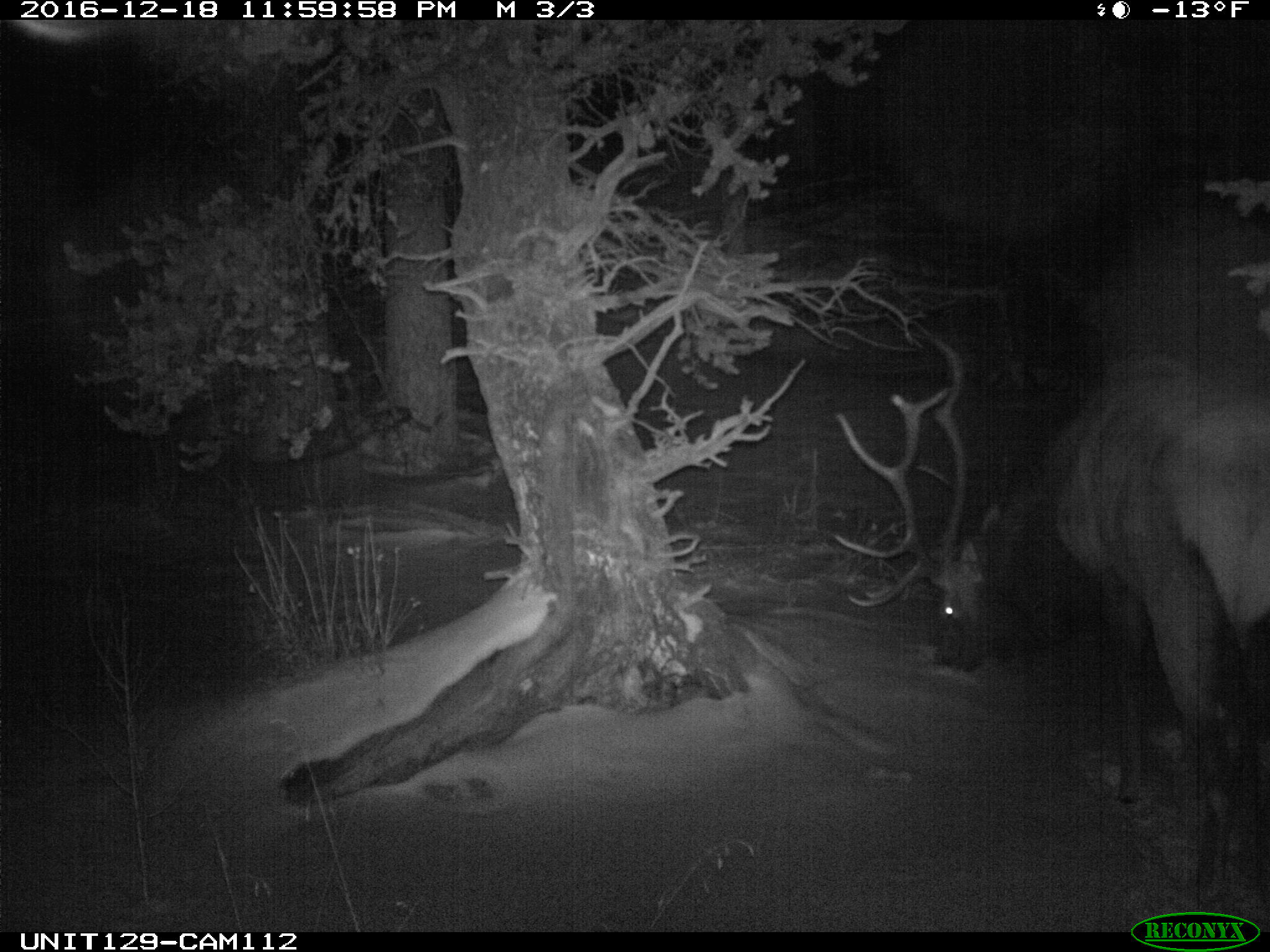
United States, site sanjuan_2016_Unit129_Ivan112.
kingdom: Animalia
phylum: Chordata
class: Mammalia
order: Artiodactyla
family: Cervidae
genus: Cervus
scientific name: Cervus elaphus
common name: red deer